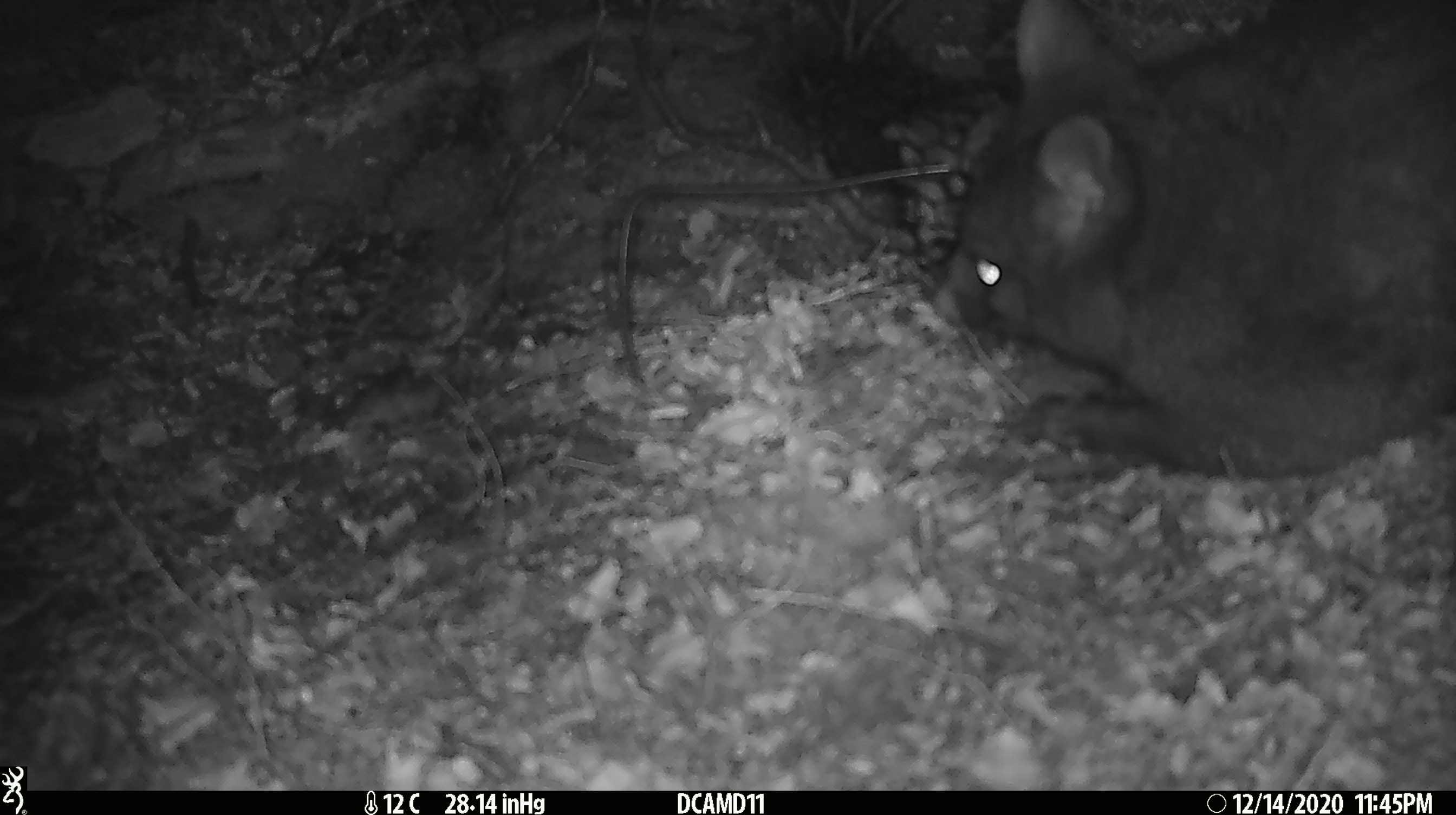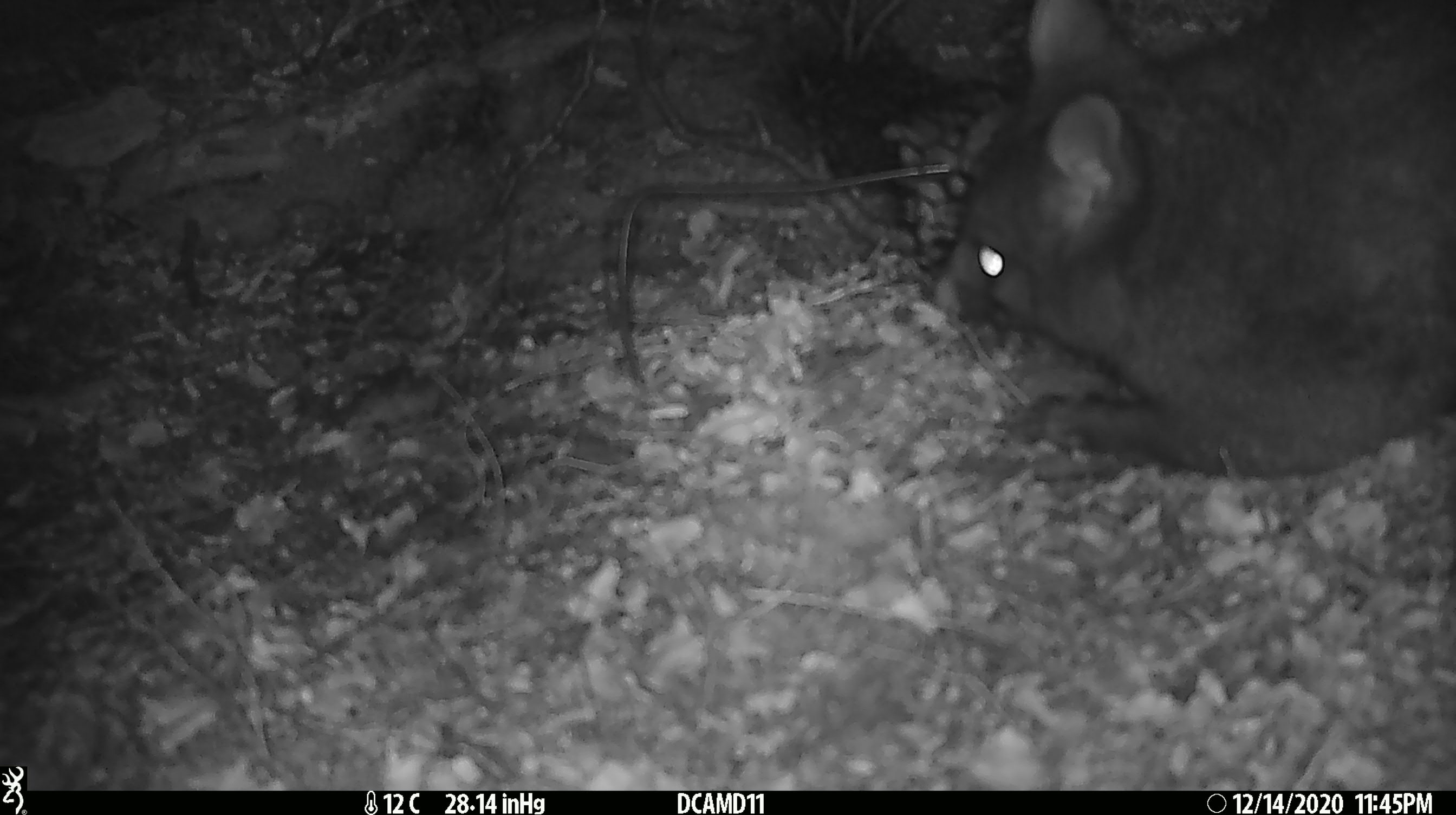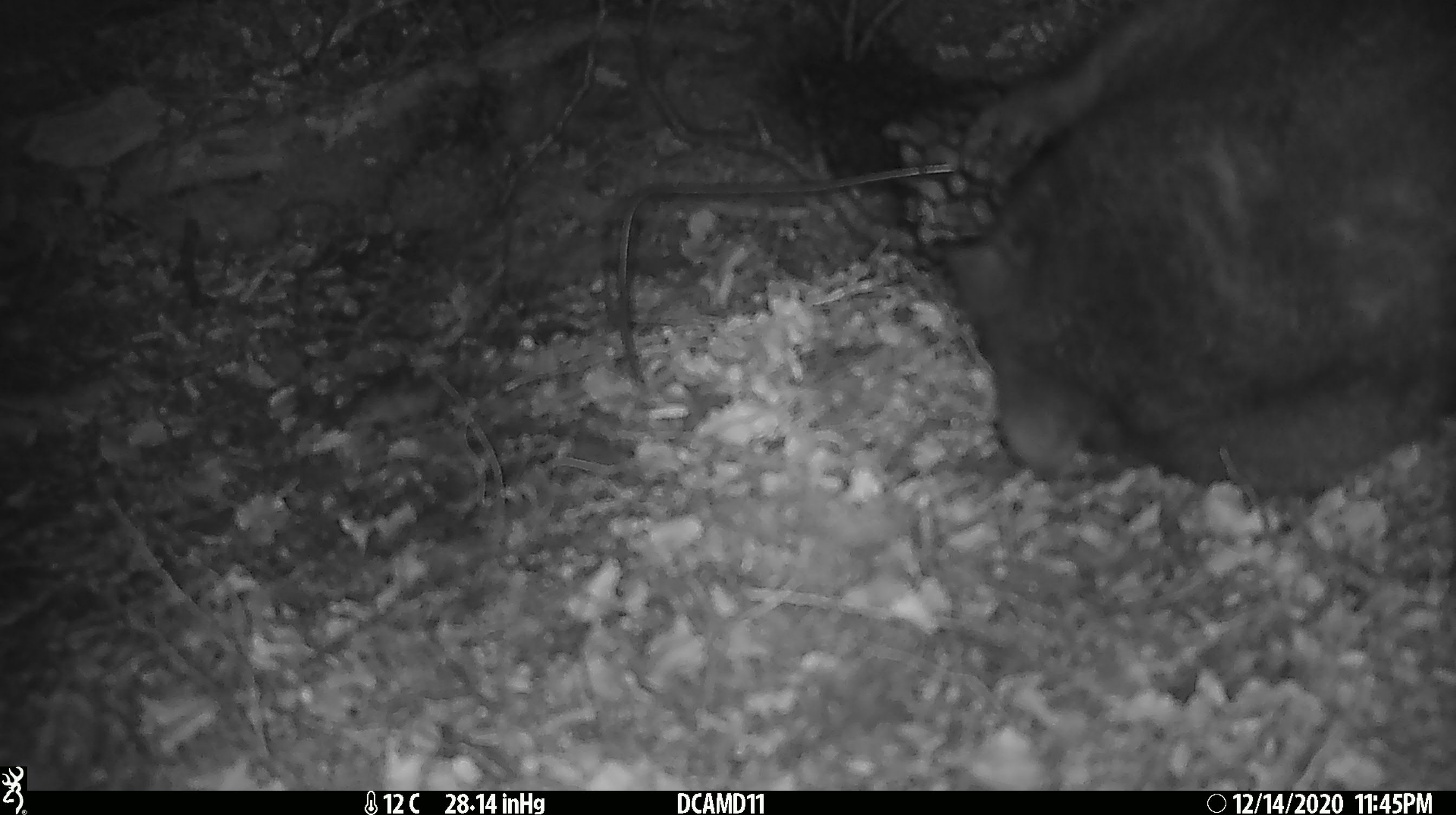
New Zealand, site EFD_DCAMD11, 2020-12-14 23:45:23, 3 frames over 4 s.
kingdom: Animalia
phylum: Chordata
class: Mammalia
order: Diprotodontia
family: Phalangeridae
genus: Trichosurus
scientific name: Trichosurus vulpecula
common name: common brushtail possum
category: possum